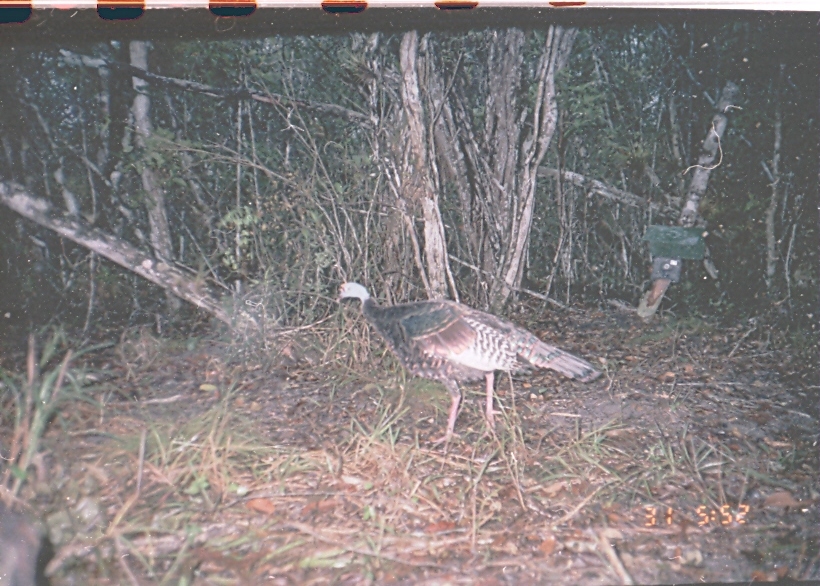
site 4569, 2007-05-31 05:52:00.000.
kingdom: Animalia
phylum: Chordata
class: Aves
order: Galliformes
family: Phasianidae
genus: Meleagris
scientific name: Meleagris ocellata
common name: ocellated turkey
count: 1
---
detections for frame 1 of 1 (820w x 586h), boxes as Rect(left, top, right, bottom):
meleagris ocellata: Rect(333, 280, 604, 456)